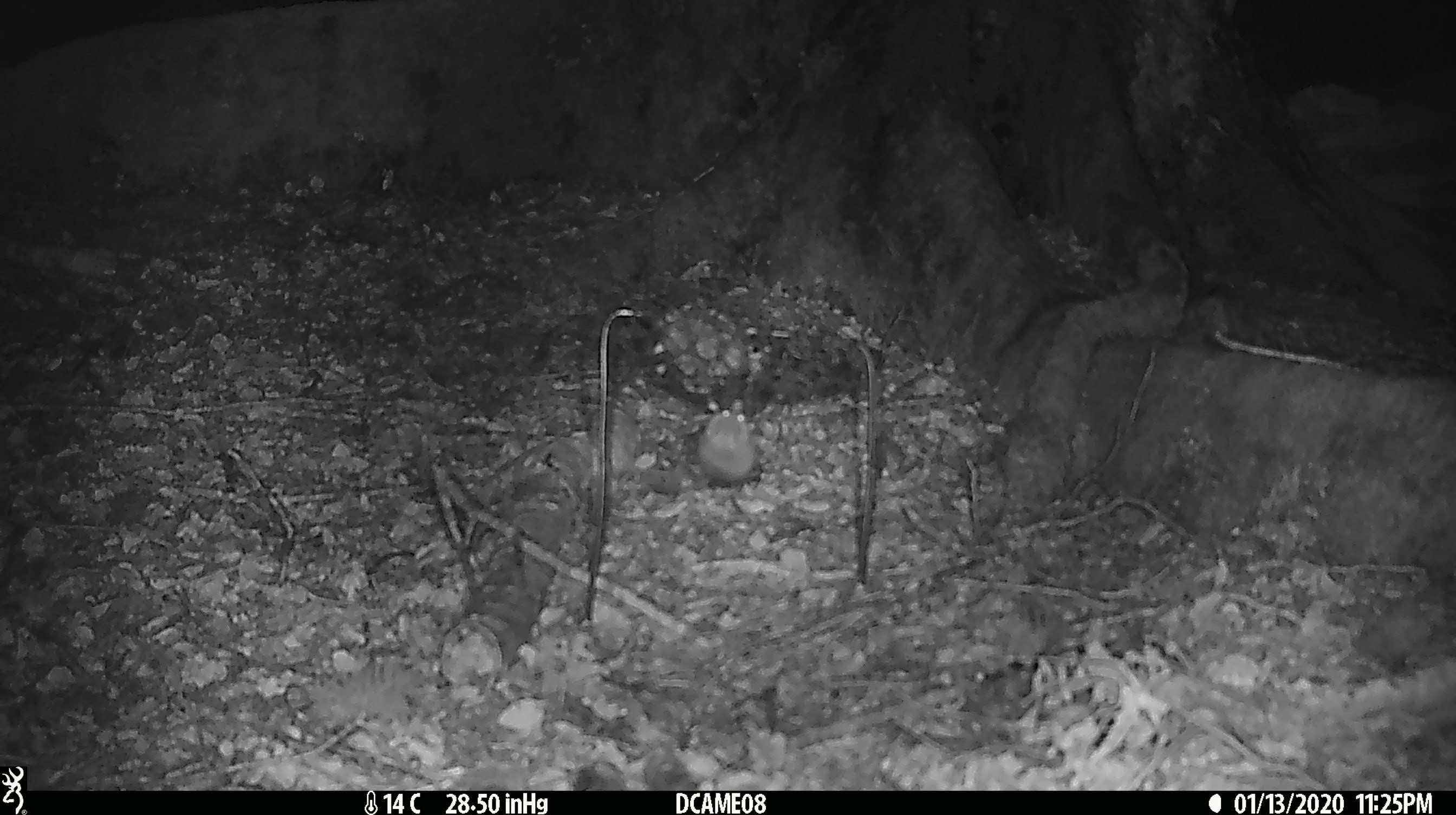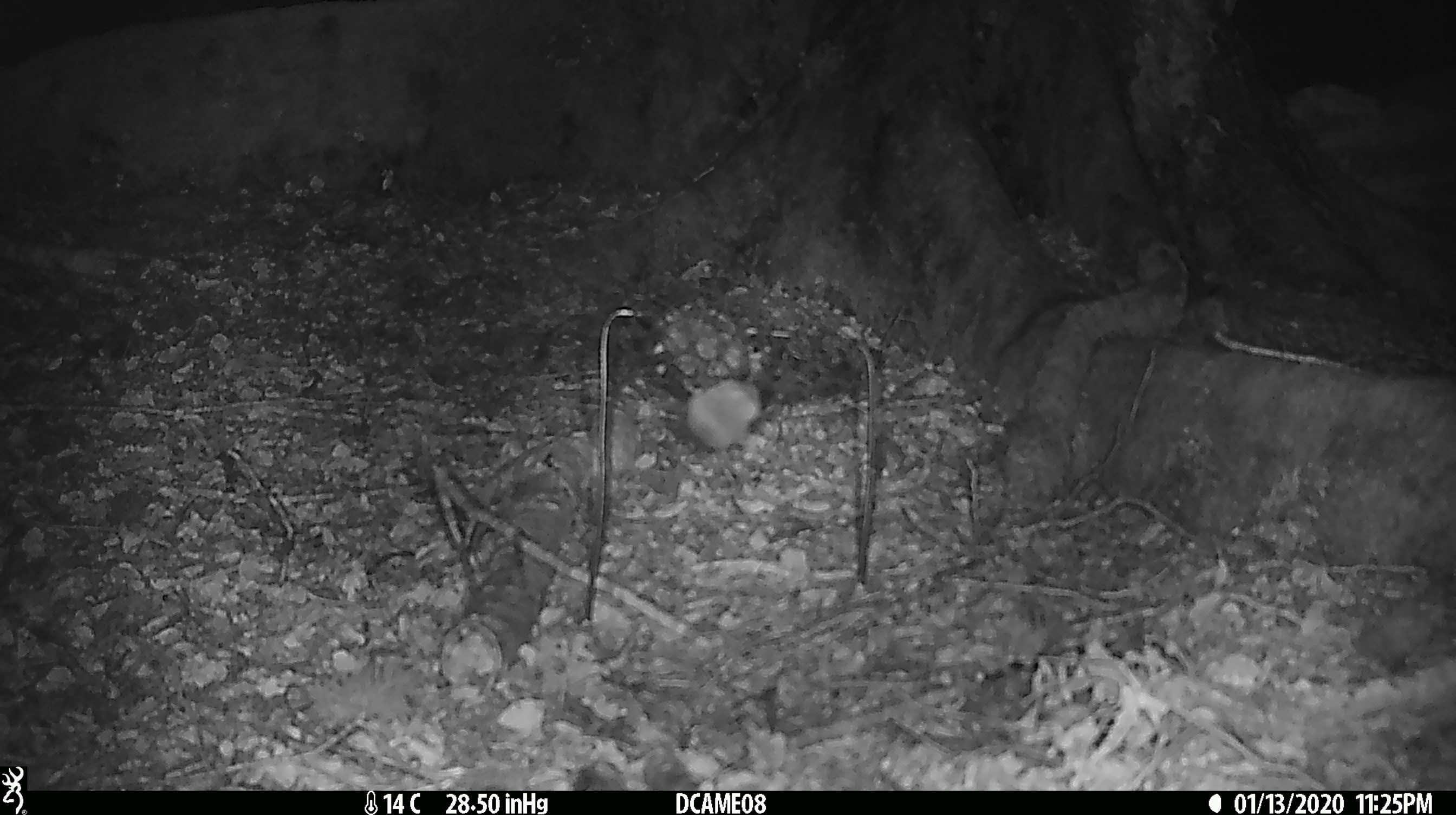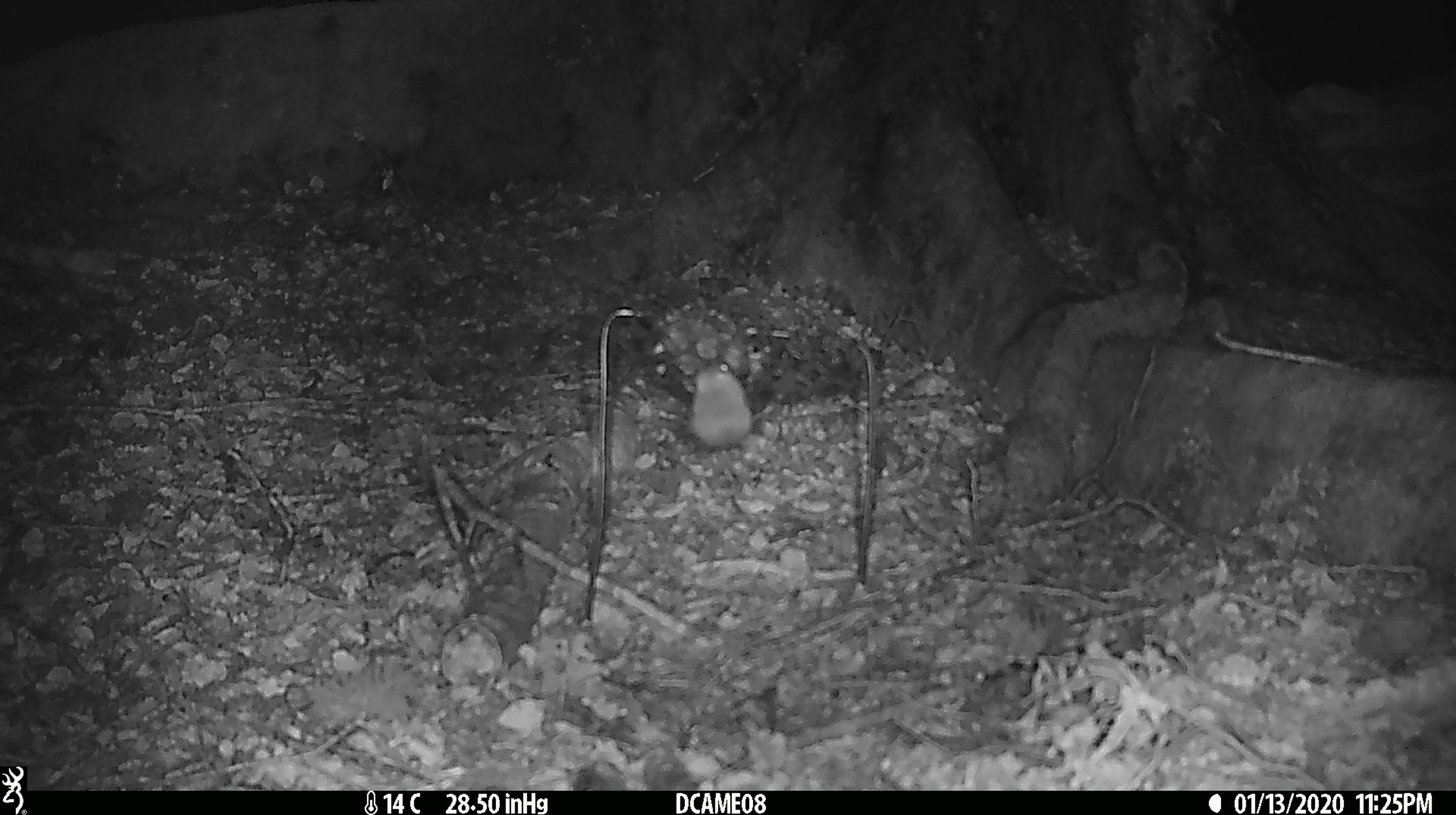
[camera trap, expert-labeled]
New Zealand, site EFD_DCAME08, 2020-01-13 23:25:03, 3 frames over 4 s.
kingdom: Animalia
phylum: Chordata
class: Mammalia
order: Rodentia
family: Muridae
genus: Mus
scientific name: Mus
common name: mouse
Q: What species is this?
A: Mouse (Mus).